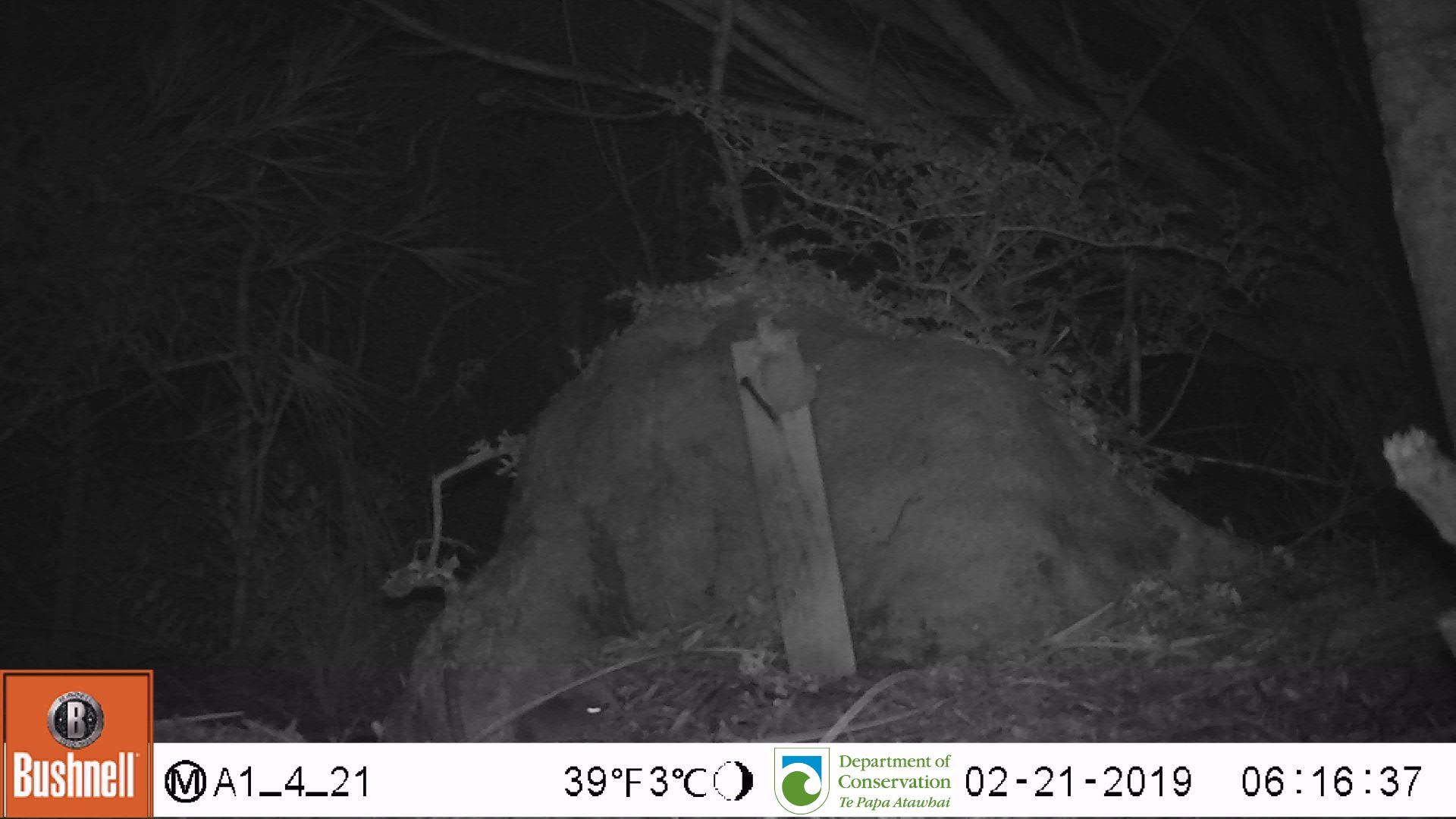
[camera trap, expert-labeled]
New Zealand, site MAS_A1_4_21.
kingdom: Animalia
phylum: Chordata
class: Mammalia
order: Rodentia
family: Muridae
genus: Mus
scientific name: Mus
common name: mouse